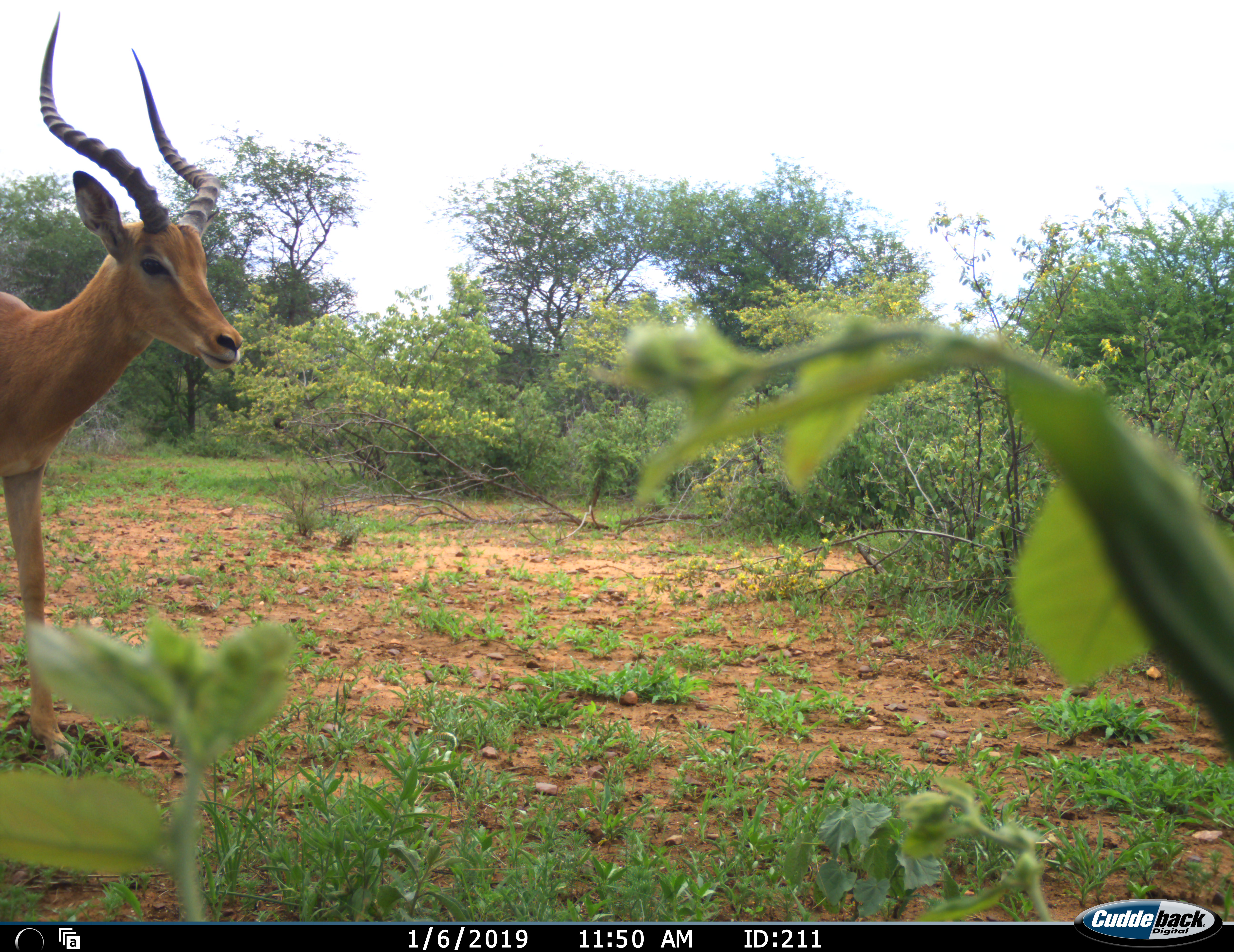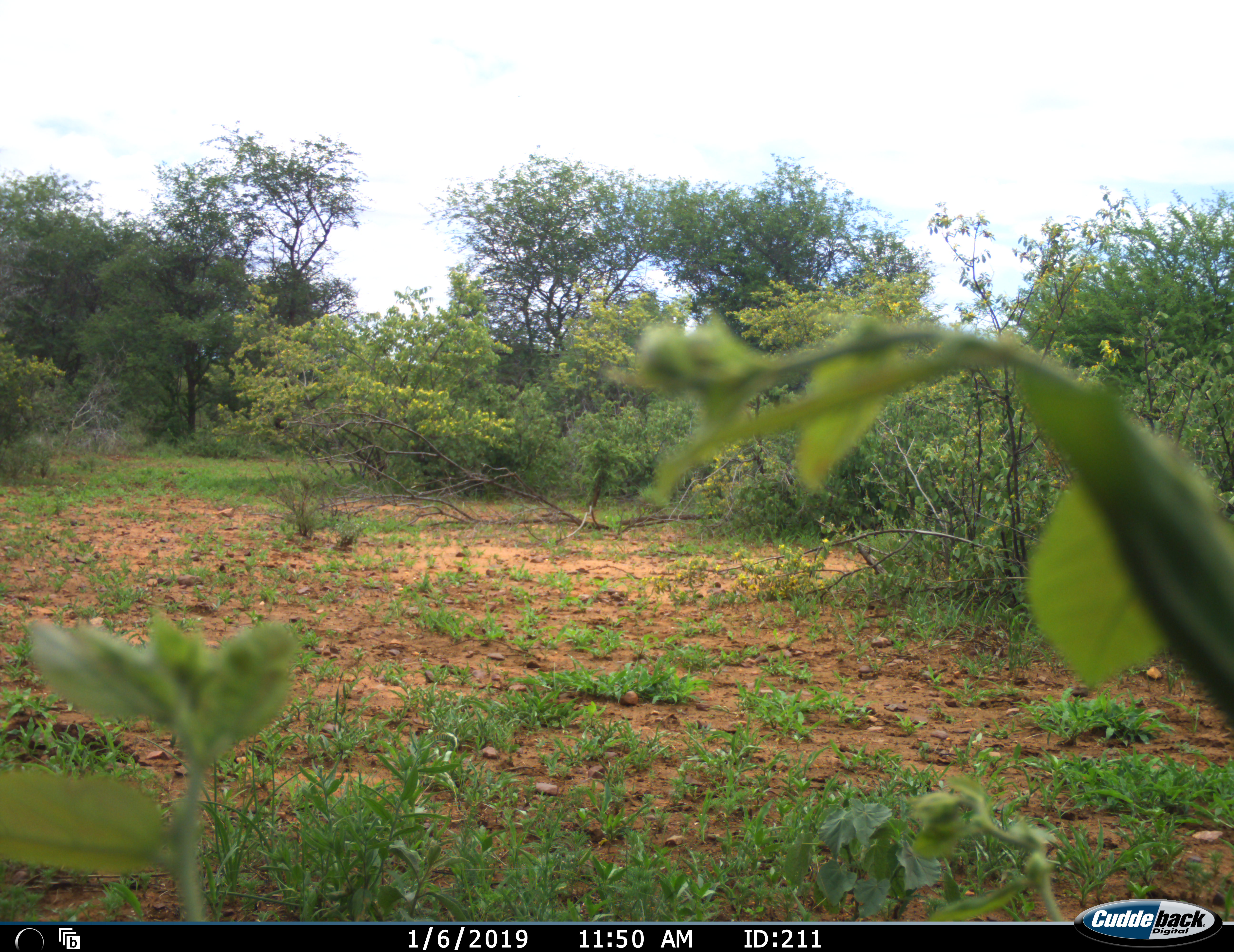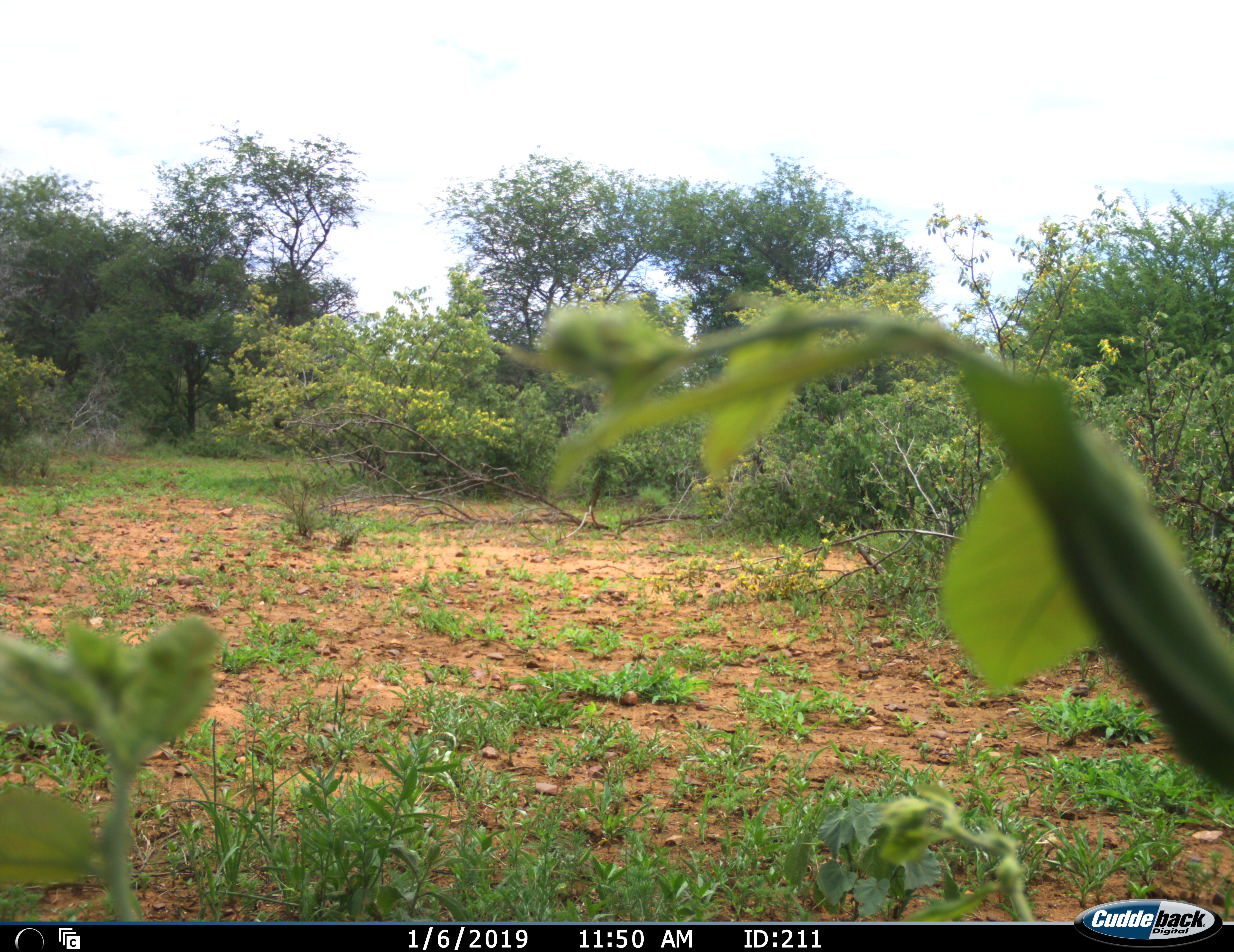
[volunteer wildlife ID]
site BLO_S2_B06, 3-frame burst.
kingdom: Animalia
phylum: Chordata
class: Mammalia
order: Artiodactyla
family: Bovidae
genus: Aepyceros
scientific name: Aepyceros melampus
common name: impala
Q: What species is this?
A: Impala (Aepyceros melampus).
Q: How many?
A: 1.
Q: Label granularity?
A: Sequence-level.